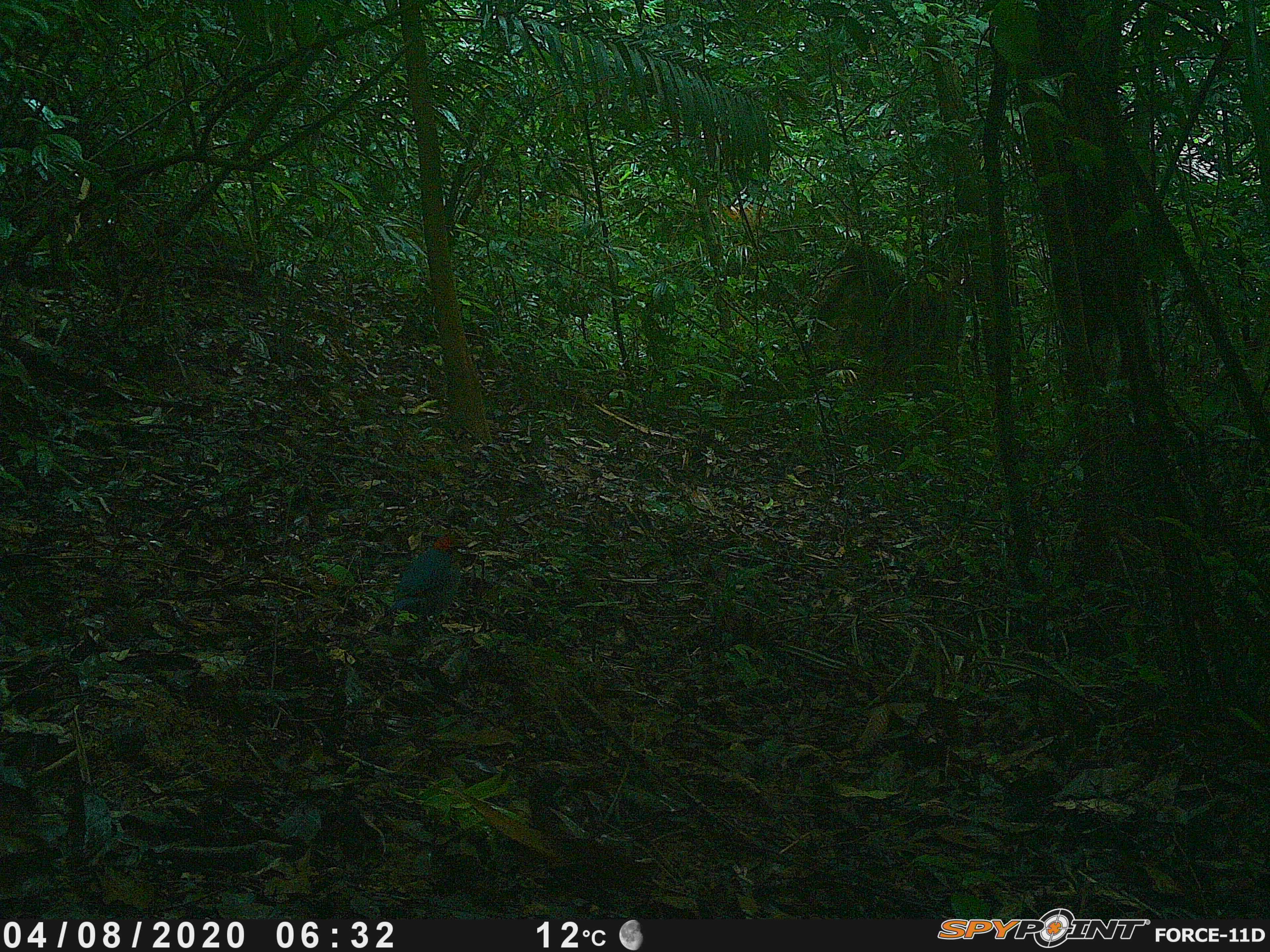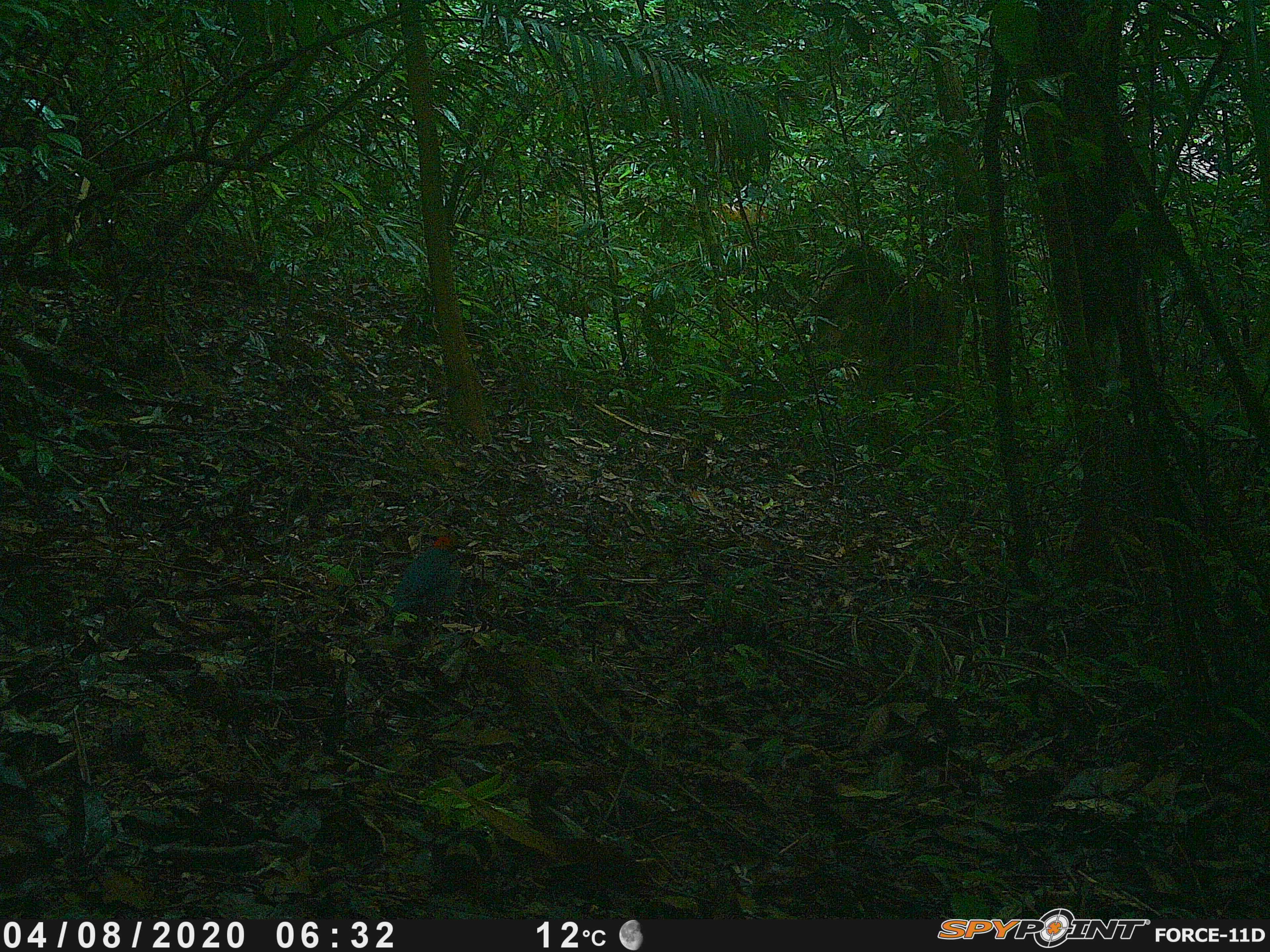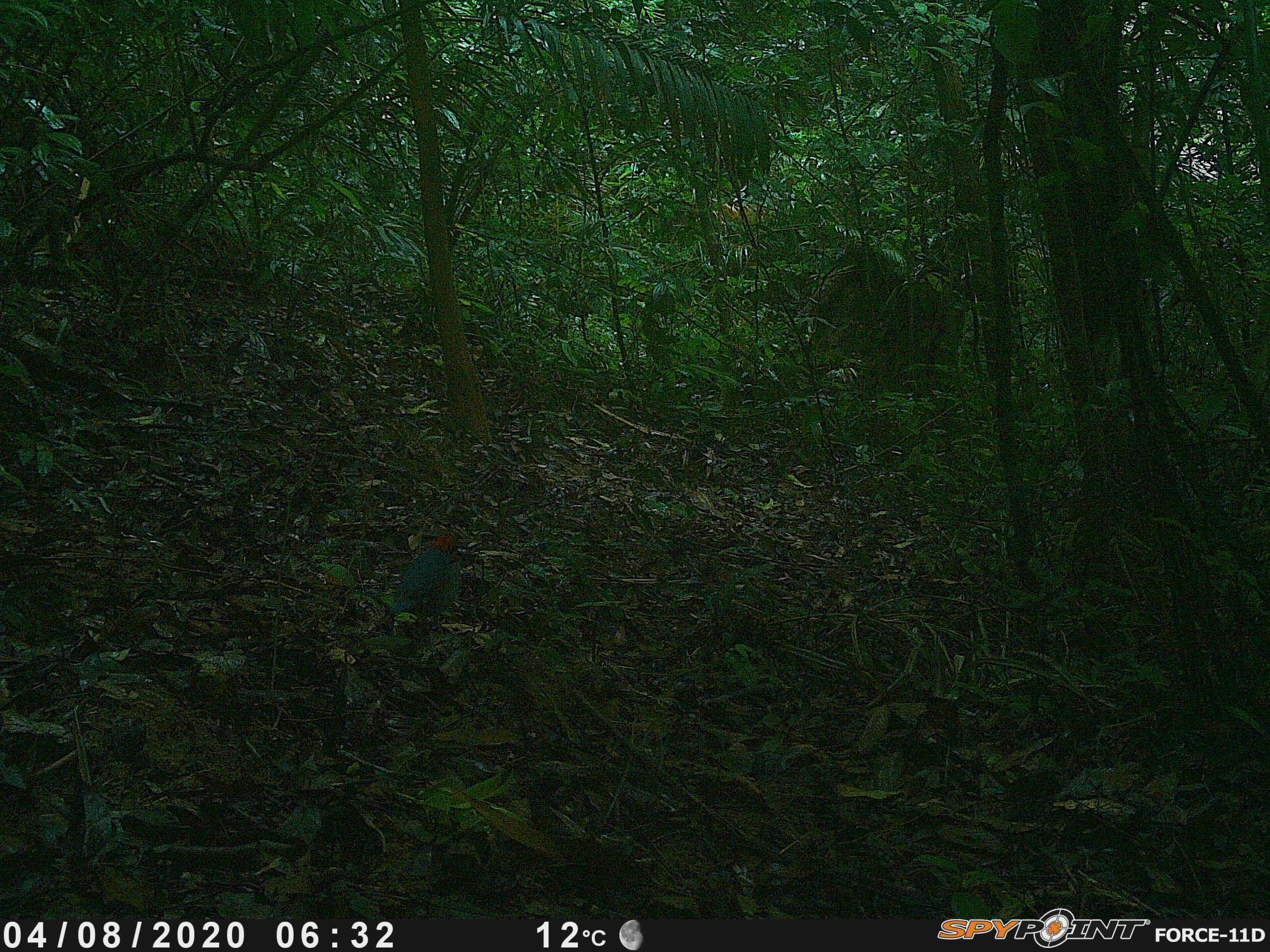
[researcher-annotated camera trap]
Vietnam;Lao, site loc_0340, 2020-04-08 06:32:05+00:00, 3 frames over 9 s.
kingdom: Animalia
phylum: Chordata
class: Aves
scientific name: Aves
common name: bird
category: unidentified bird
Unidentified bird (bird) (Aves). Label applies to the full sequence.